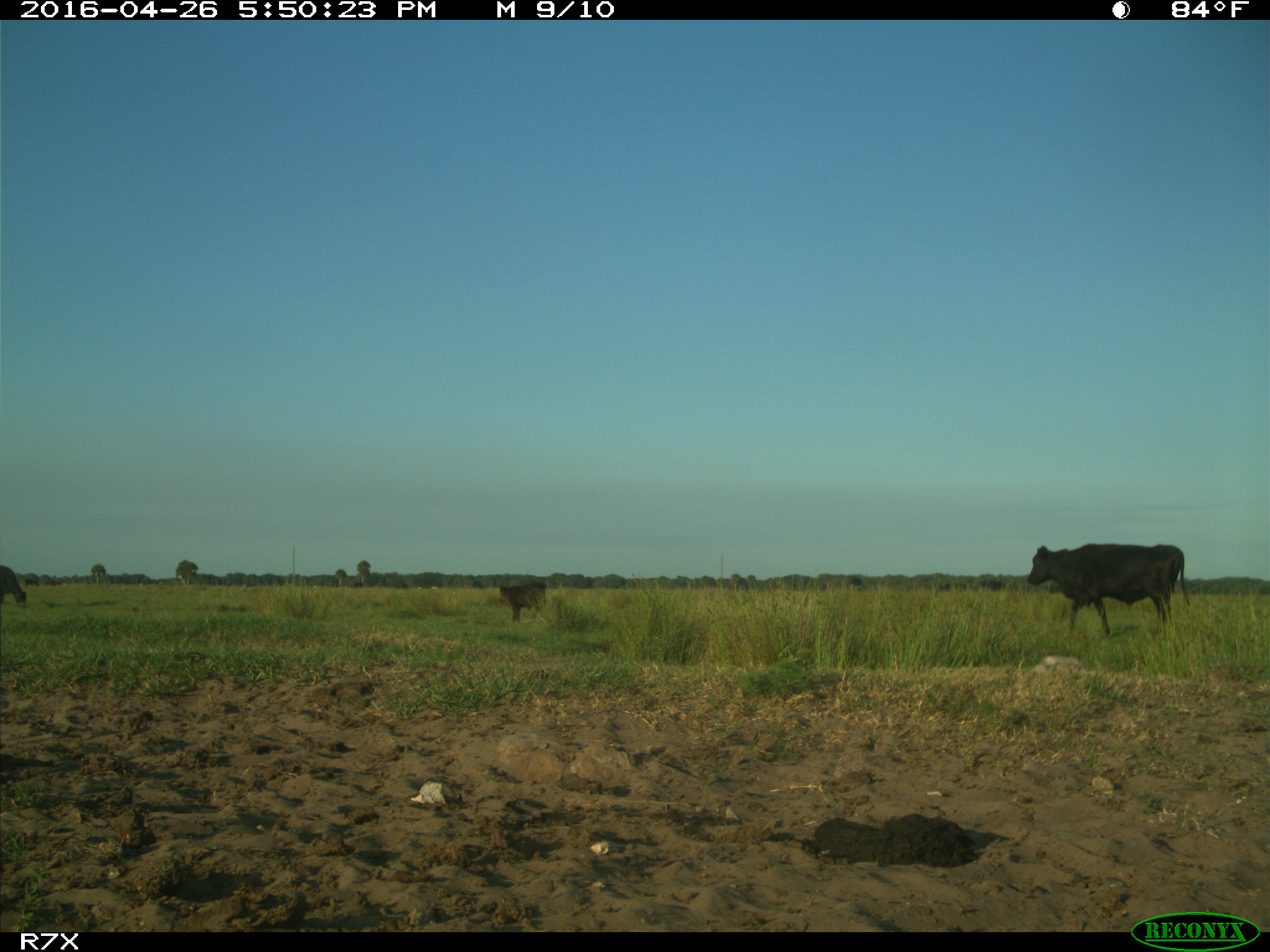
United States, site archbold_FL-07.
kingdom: Animalia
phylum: Chordata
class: Mammalia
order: Artiodactyla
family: Bovidae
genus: Bos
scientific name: Bos taurus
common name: domestic cow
Bos taurus (domestic cow).